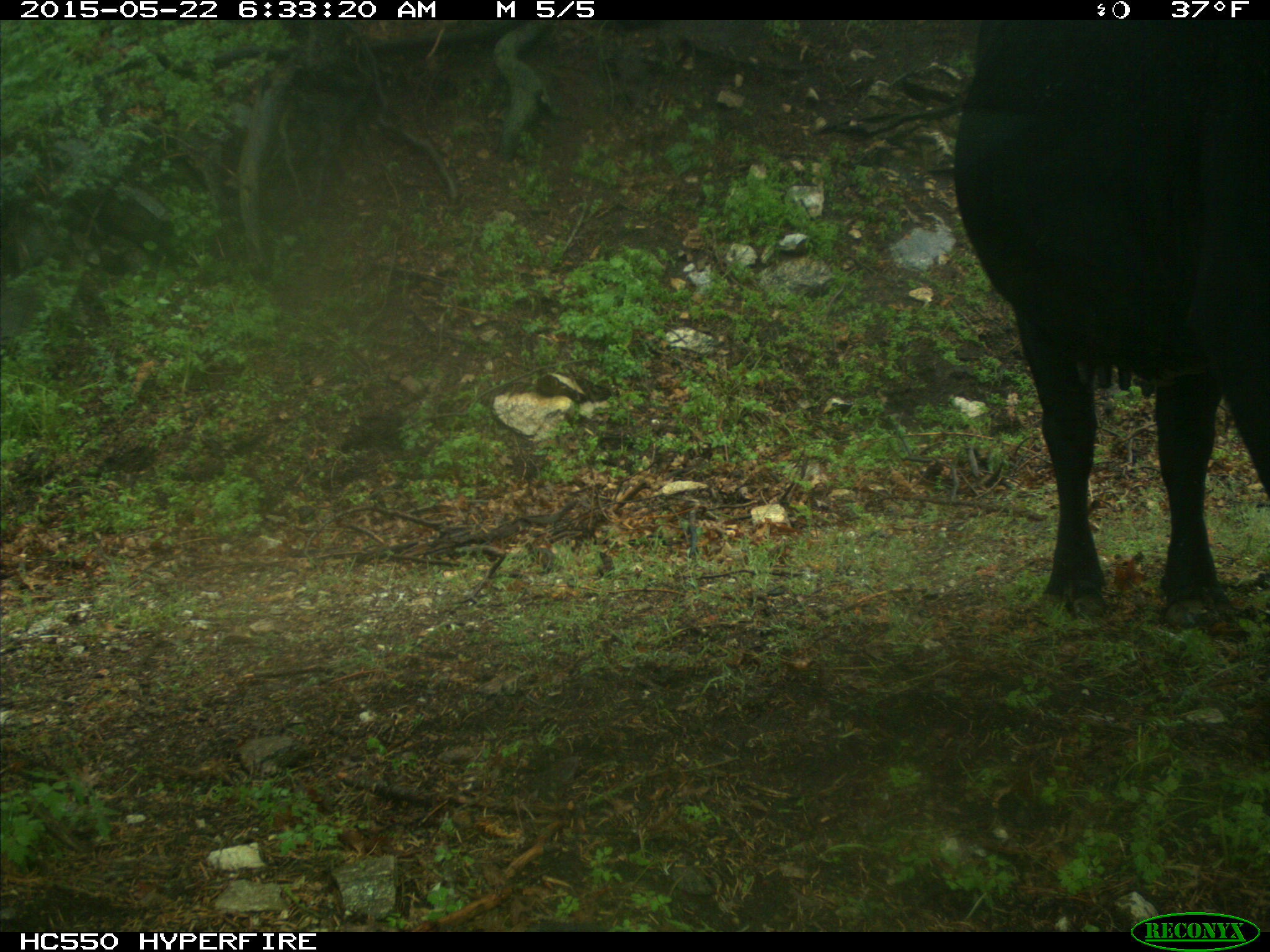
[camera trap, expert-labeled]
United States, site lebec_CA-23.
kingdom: Animalia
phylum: Chordata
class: Mammalia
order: Artiodactyla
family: Bovidae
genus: Bos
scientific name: Bos taurus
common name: domestic cow